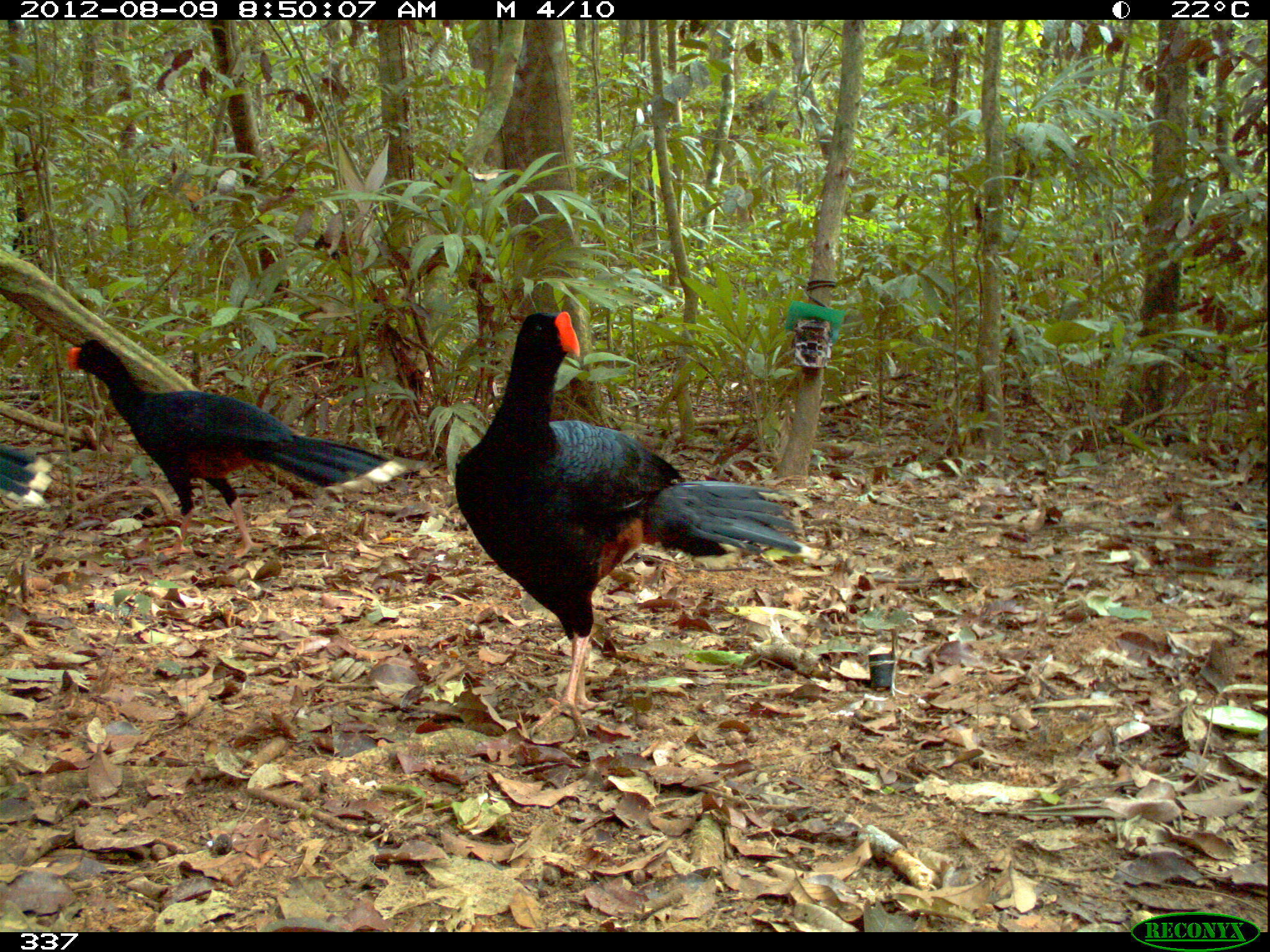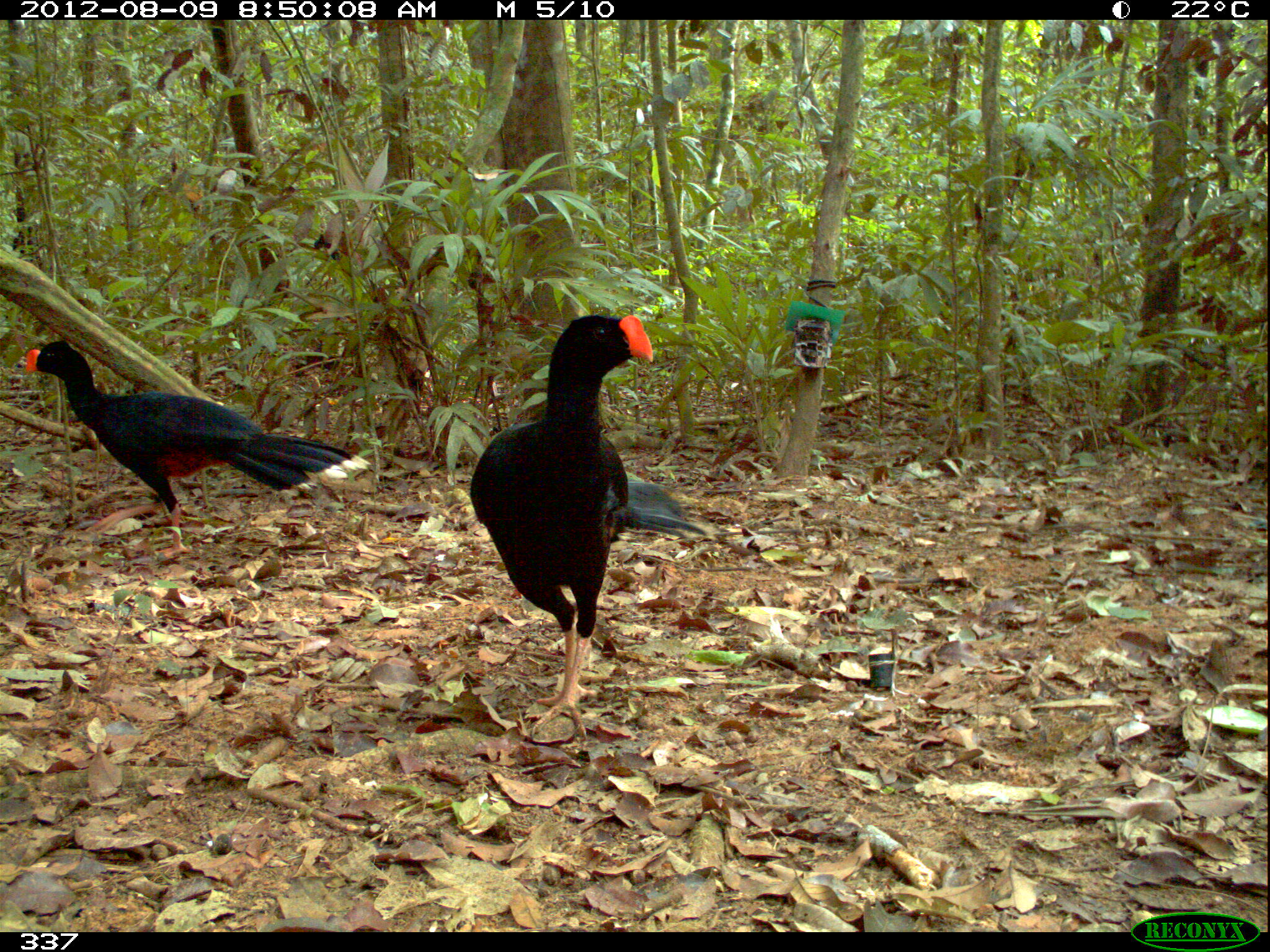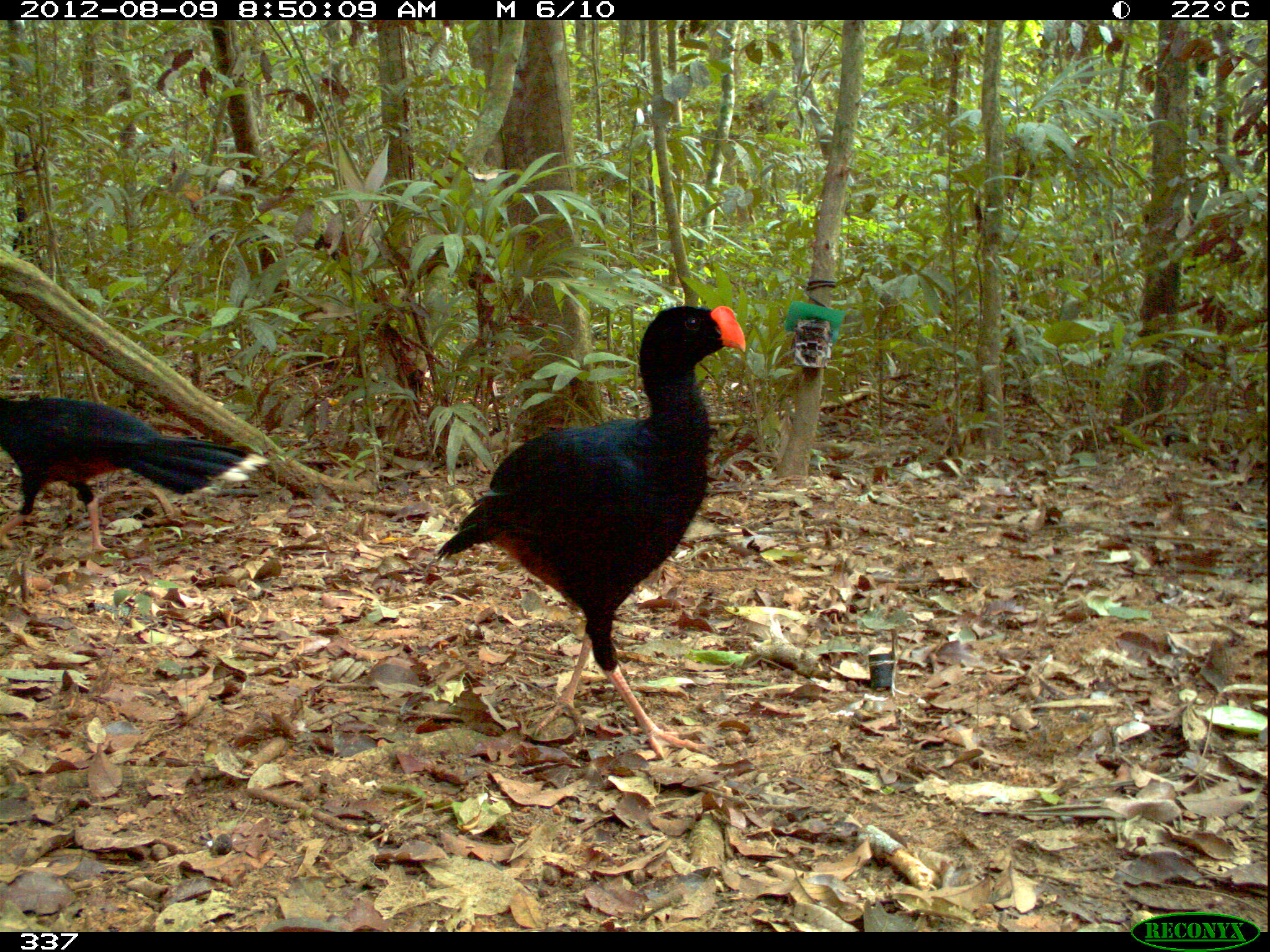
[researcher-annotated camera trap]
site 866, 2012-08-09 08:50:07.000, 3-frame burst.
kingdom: Animalia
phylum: Chordata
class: Aves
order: Galliformes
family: Cracidae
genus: Mitu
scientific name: Mitu tuberosum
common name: razor-billed curassow